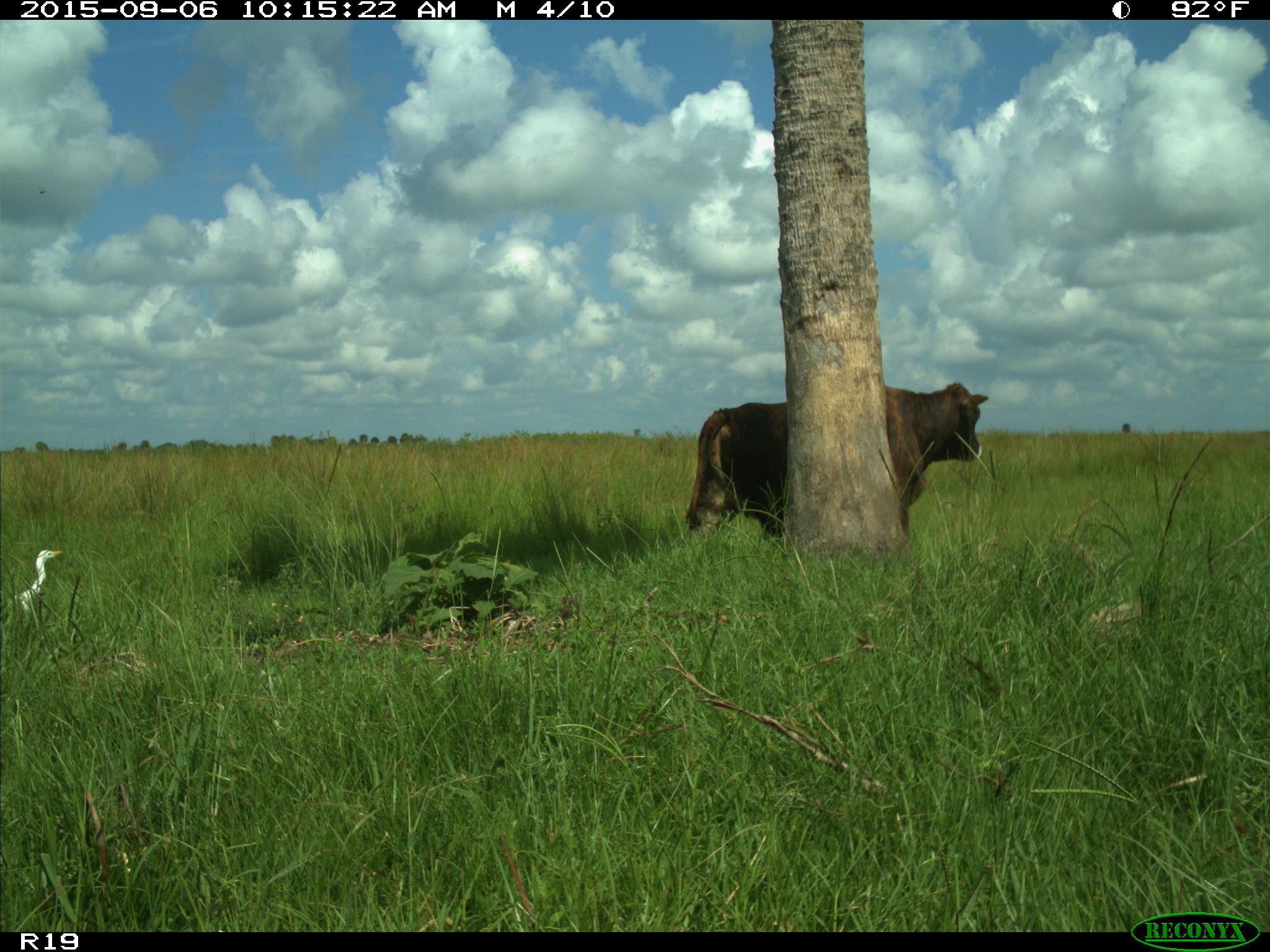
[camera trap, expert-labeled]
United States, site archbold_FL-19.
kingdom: Animalia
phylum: Chordata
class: Mammalia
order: Artiodactyla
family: Bovidae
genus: Bos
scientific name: Bos taurus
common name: domestic cow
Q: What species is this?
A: Bos taurus (domestic cow).